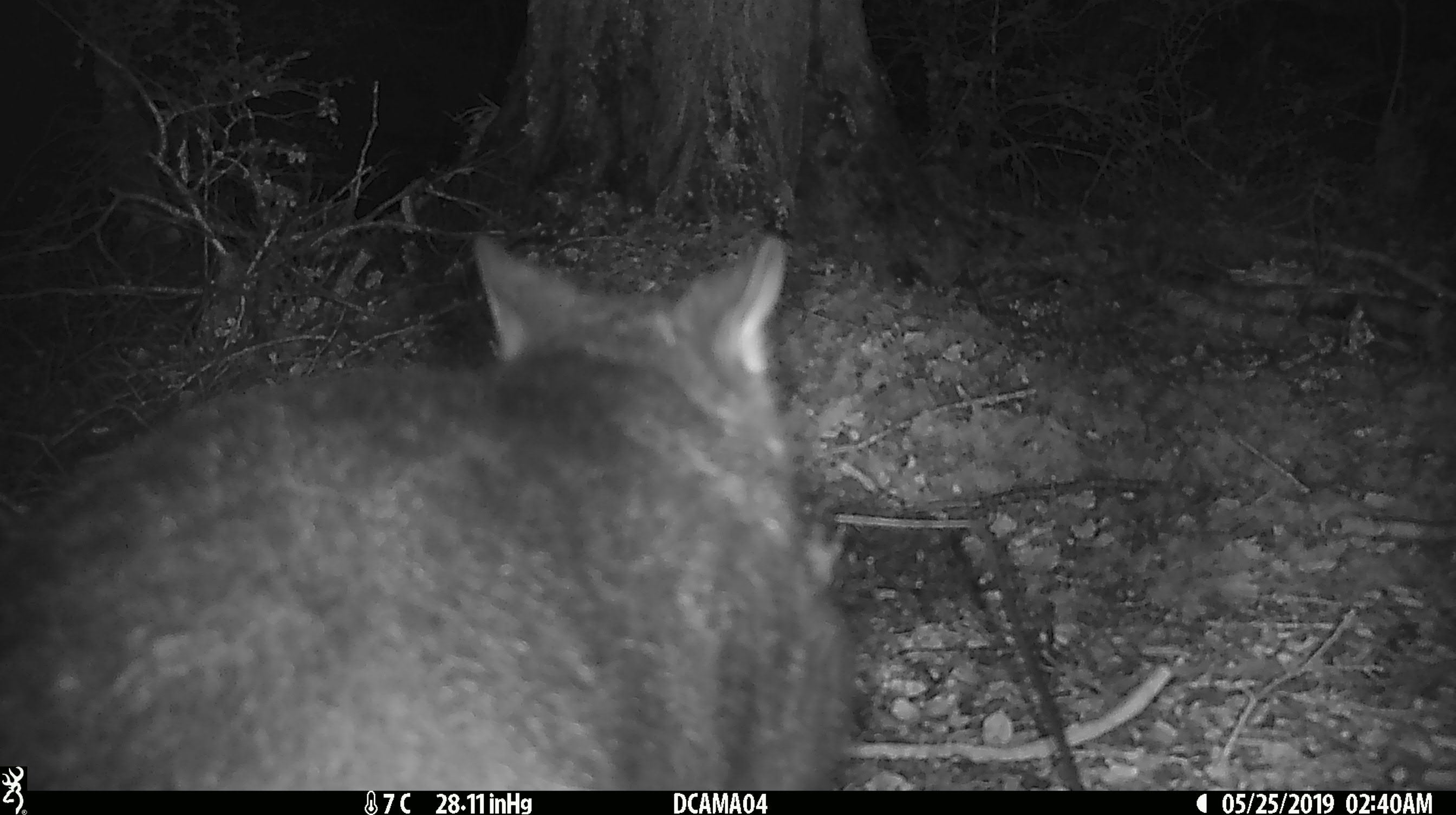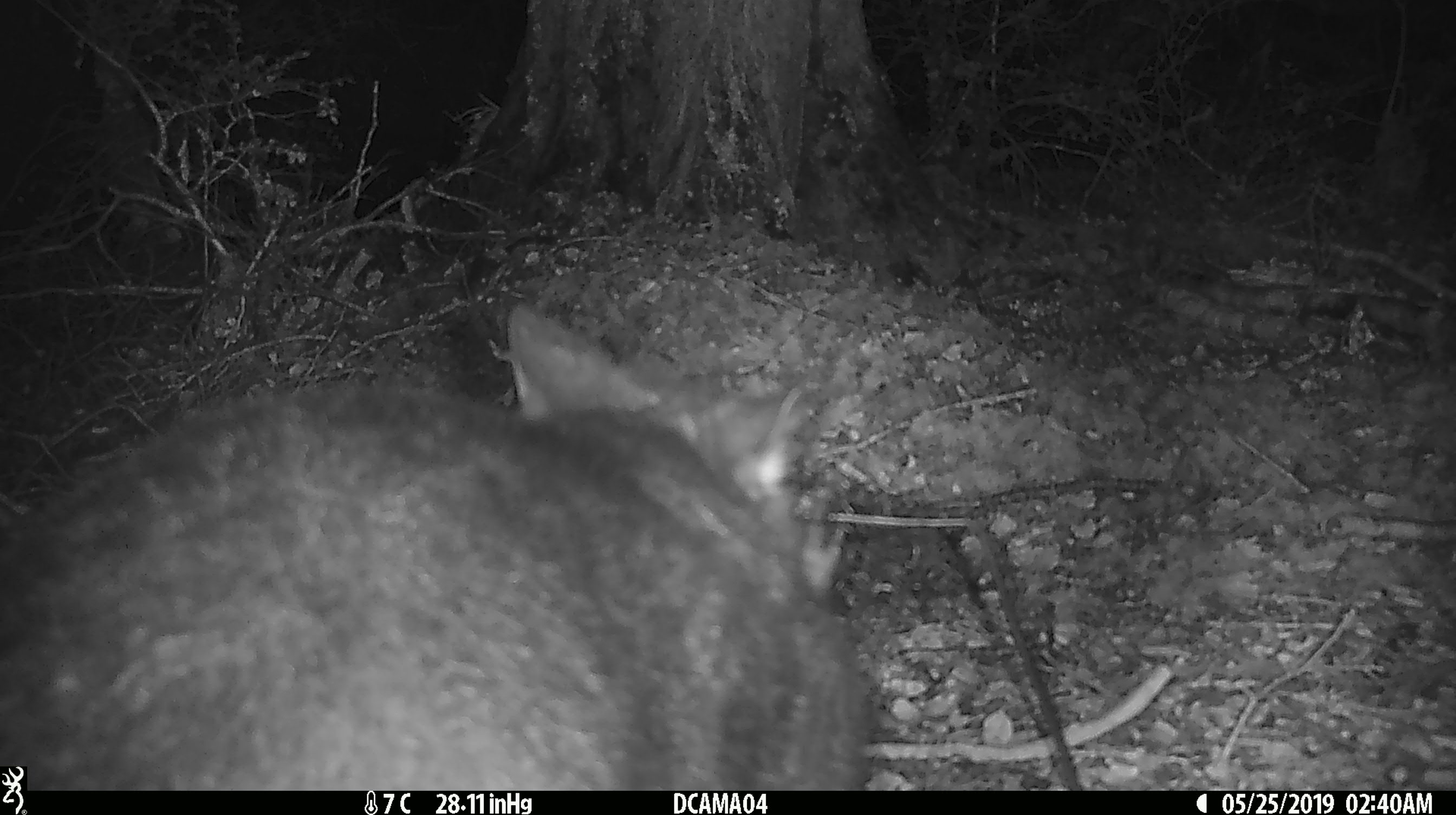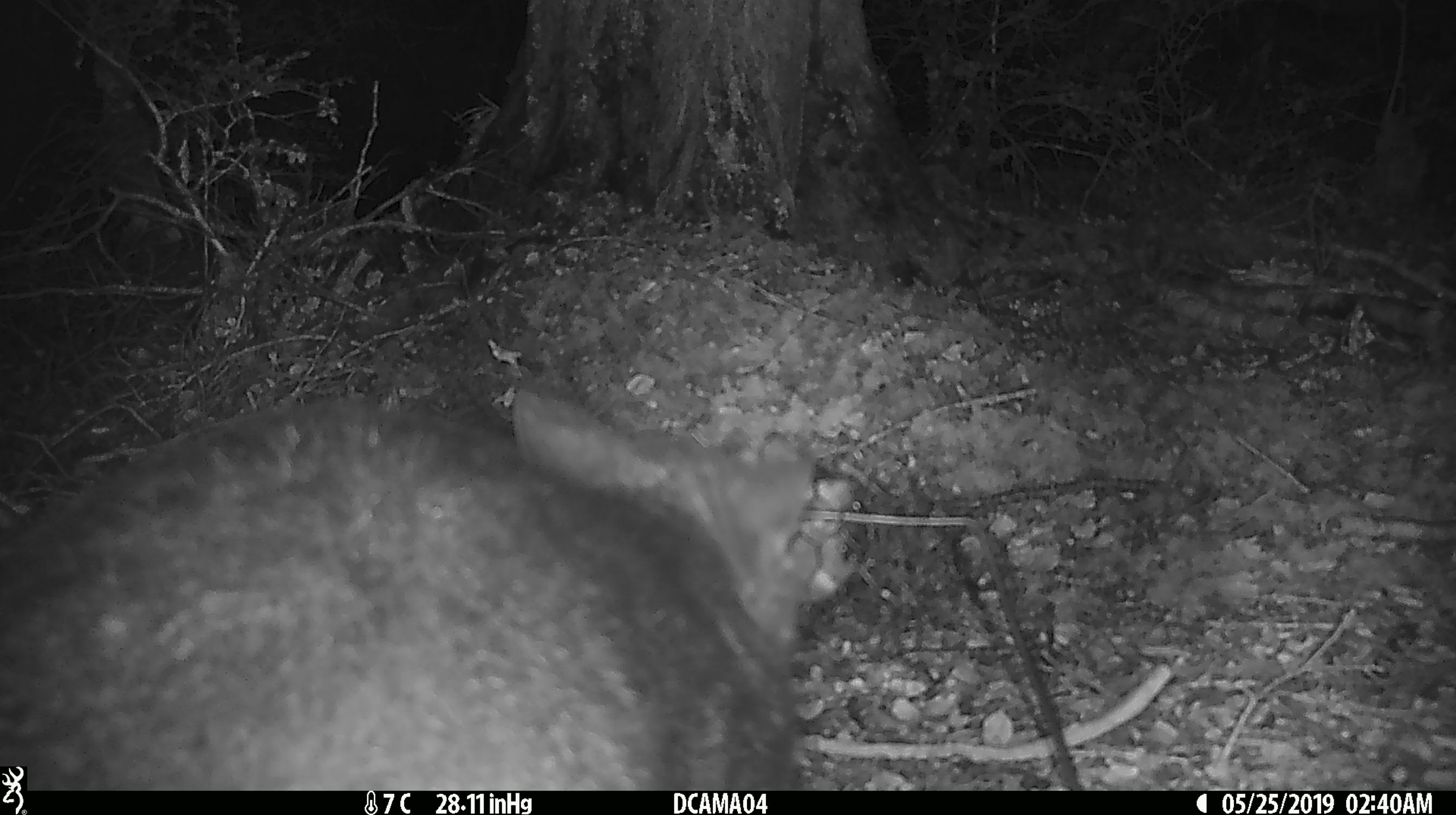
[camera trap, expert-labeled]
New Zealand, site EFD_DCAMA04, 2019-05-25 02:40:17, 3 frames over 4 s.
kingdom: Animalia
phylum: Chordata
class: Mammalia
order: Diprotodontia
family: Phalangeridae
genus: Trichosurus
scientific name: Trichosurus vulpecula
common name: common brushtail possum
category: possum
Possum (common brushtail possum) (Trichosurus vulpecula).